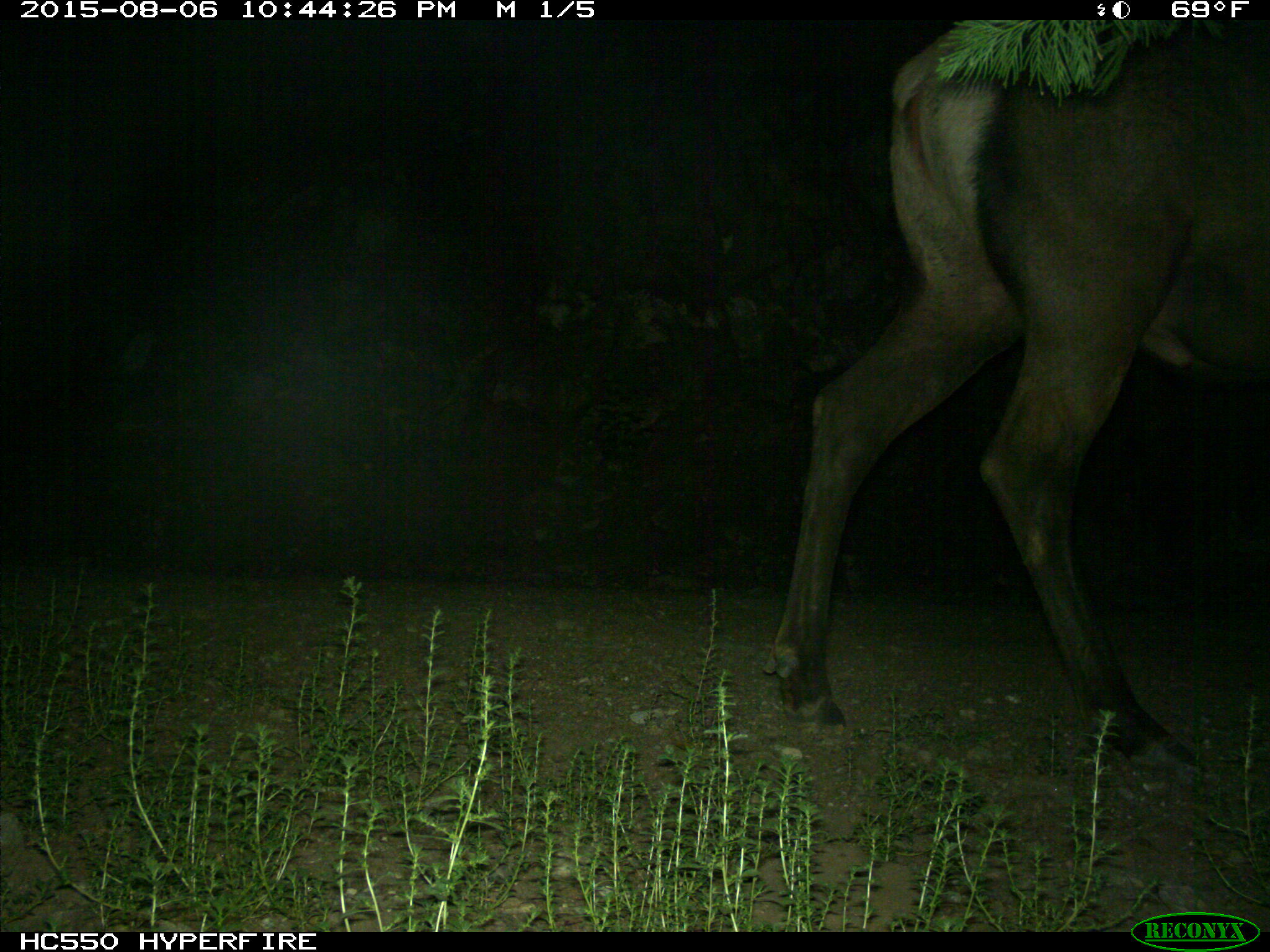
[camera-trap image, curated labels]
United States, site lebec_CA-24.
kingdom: Animalia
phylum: Chordata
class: Mammalia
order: Artiodactyla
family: Cervidae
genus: Cervus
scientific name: Cervus canadensis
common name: elk